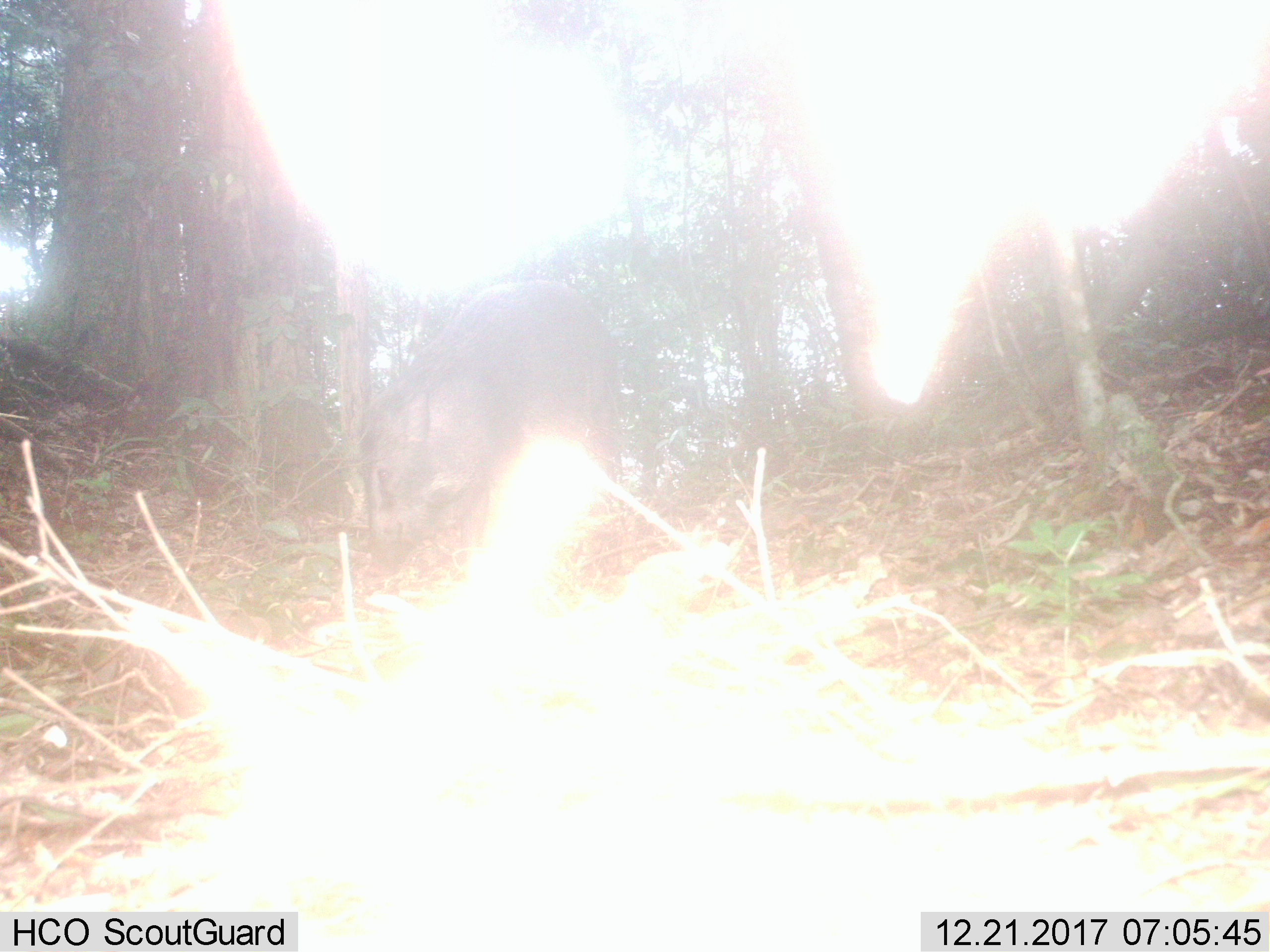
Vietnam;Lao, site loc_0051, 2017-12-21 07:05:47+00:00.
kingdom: Animalia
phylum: Chordata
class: Mammalia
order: Artiodactyla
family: Suidae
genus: Sus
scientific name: Sus scrofa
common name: eurasian wild pig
Eurasian wild pig (Sus scrofa). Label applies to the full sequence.